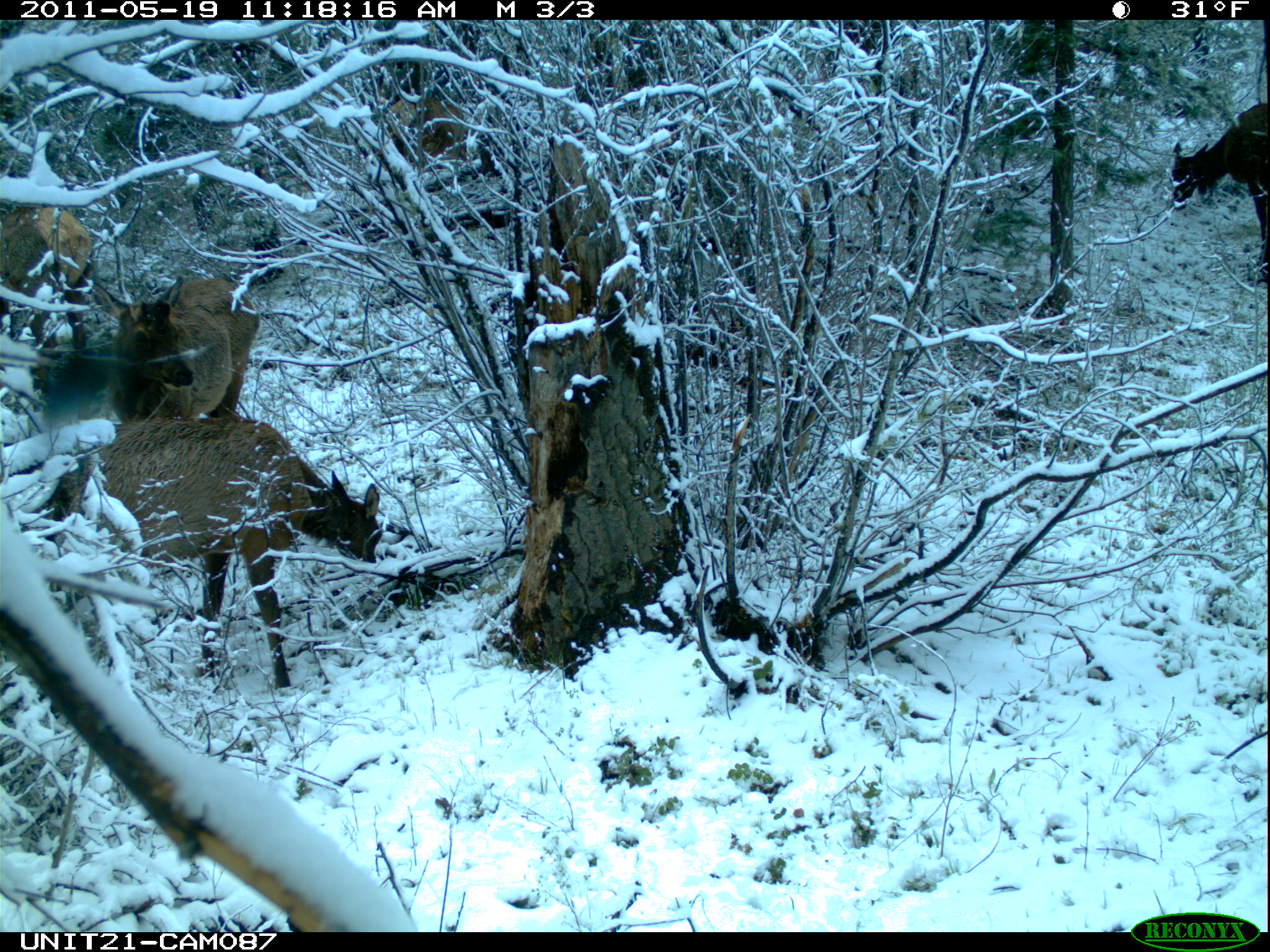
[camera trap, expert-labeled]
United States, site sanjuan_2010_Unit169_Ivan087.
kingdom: Animalia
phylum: Chordata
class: Mammalia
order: Artiodactyla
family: Cervidae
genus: Cervus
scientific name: Cervus elaphus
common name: red deer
Cervus elaphus (red deer).